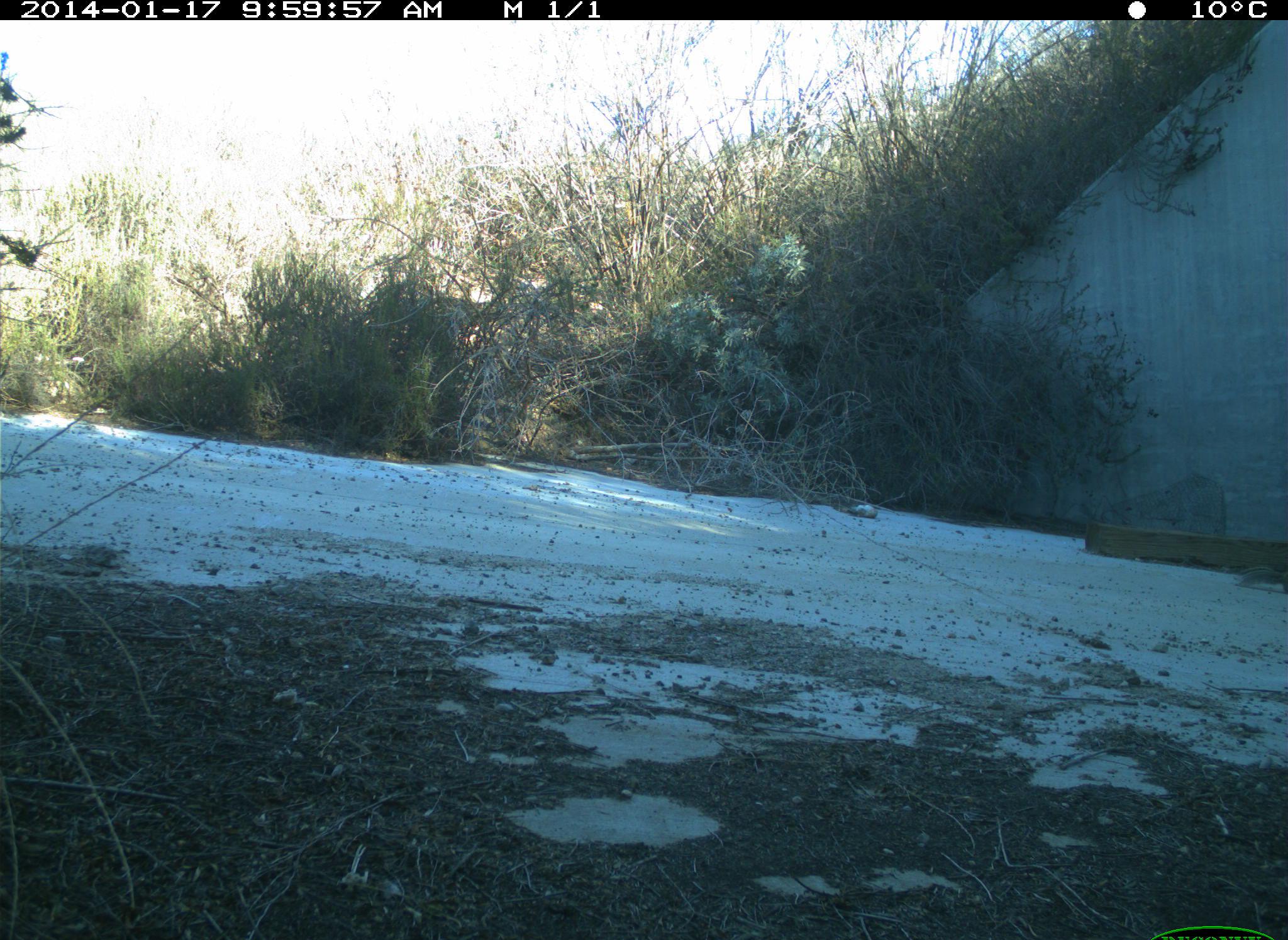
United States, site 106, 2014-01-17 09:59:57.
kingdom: Animalia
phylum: Chordata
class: Mammalia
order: Rodentia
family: Sciuridae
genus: Sciurus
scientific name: Sciurus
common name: squirrel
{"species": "squirrel (Sciurus)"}